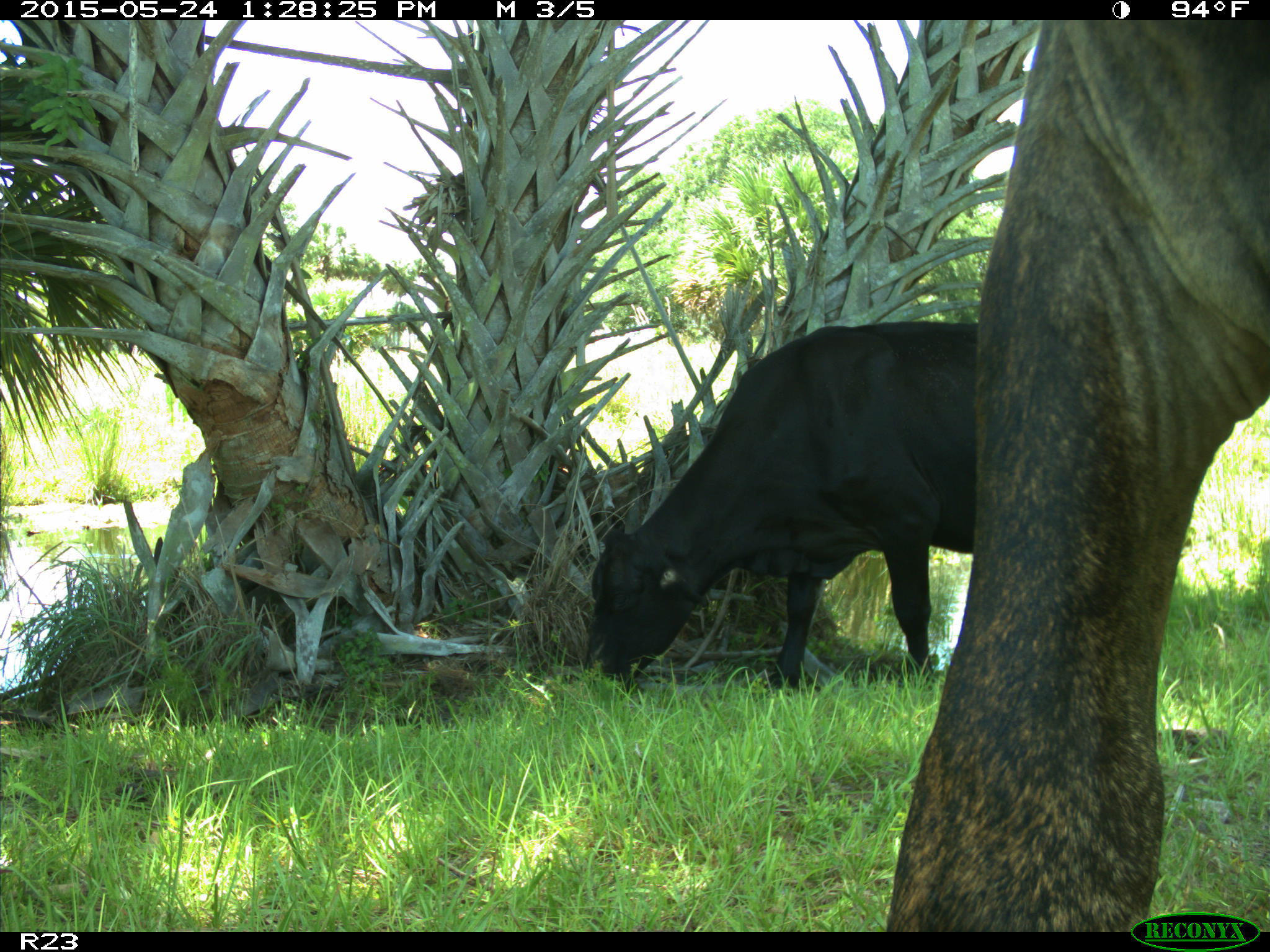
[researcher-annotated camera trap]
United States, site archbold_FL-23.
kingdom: Animalia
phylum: Chordata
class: Mammalia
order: Artiodactyla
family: Bovidae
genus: Bos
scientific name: Bos taurus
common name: domestic cow